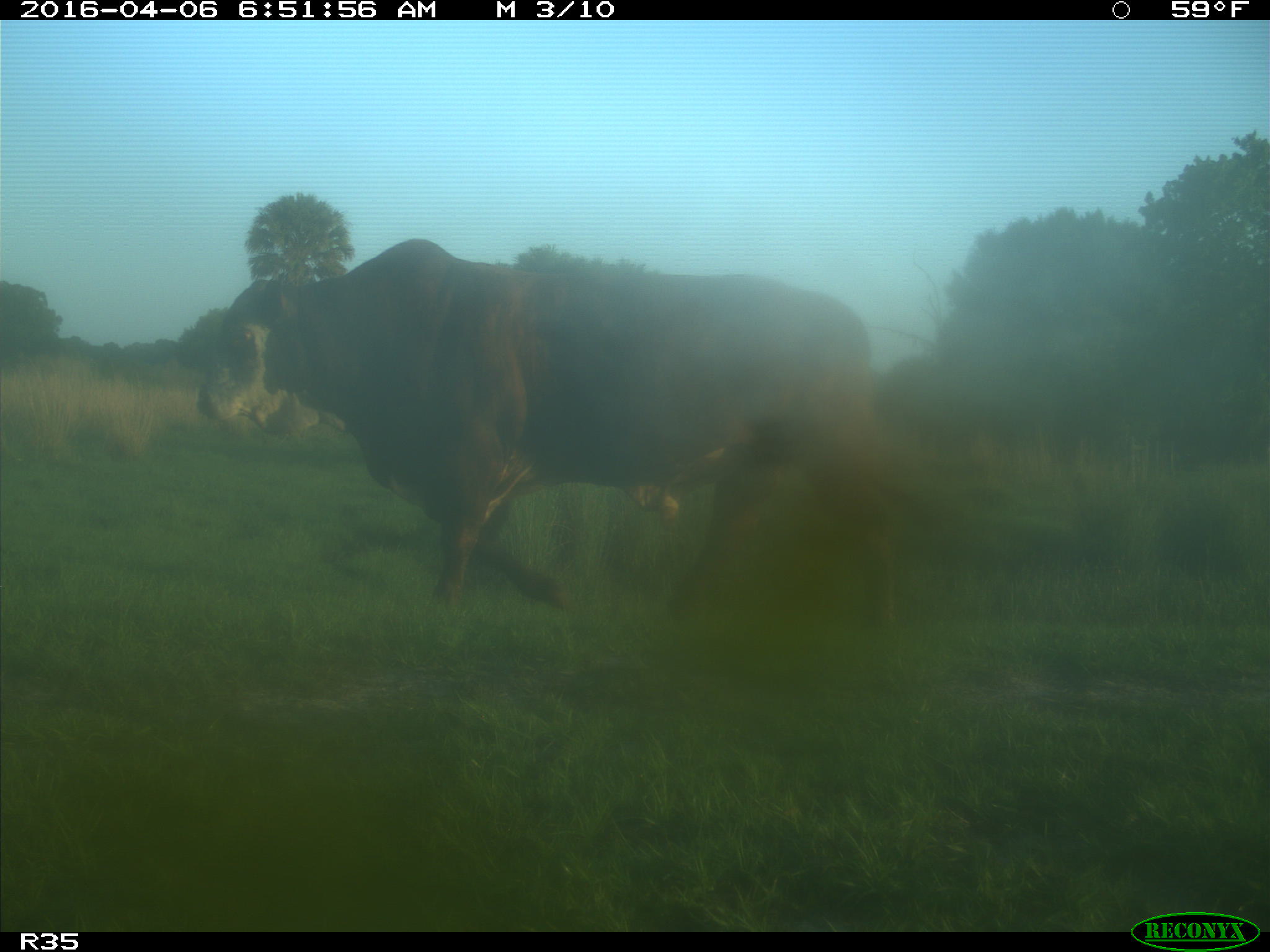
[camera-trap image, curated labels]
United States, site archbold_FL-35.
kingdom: Animalia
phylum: Chordata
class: Mammalia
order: Artiodactyla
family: Bovidae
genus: Bos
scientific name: Bos taurus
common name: domestic cow